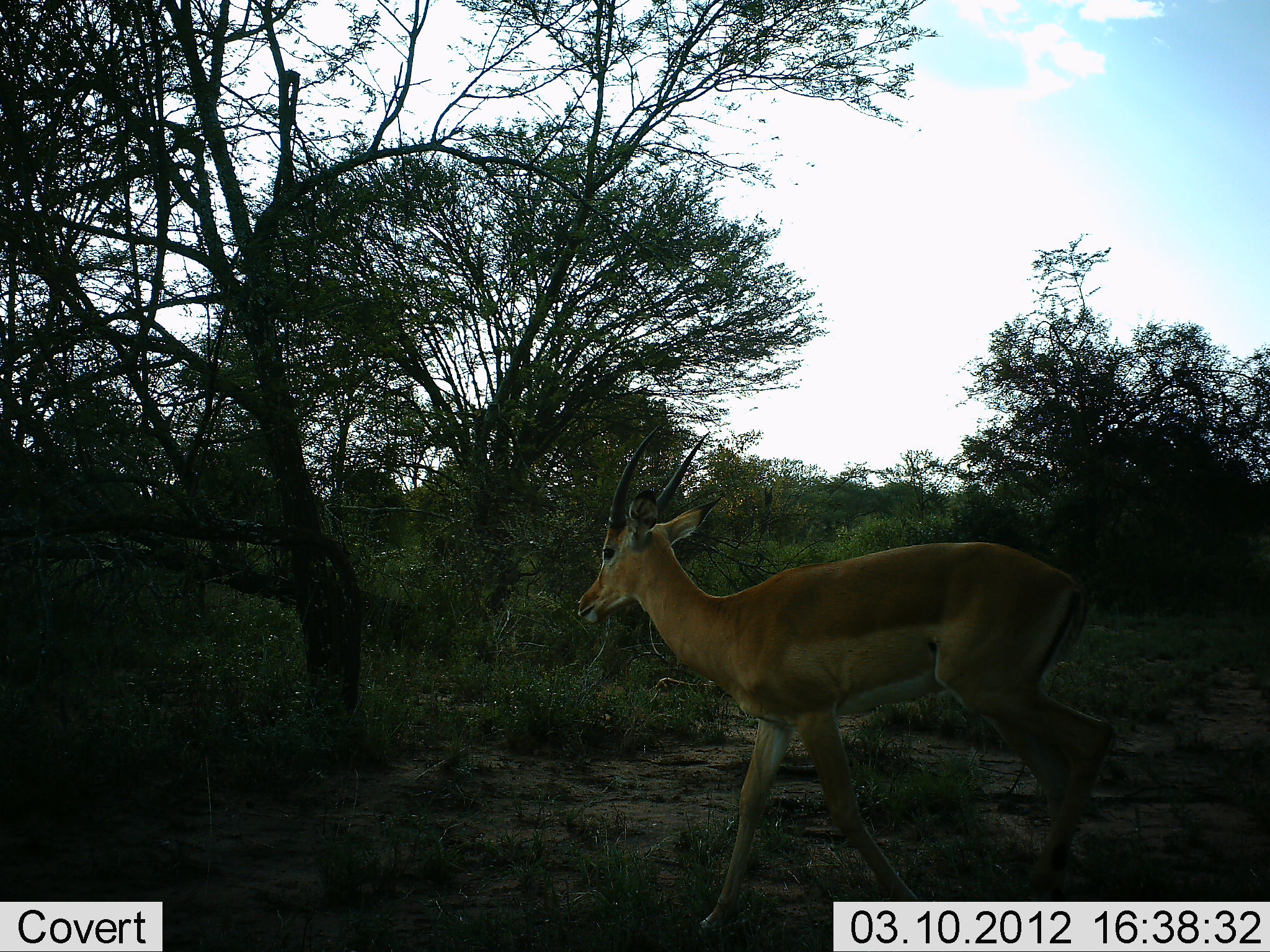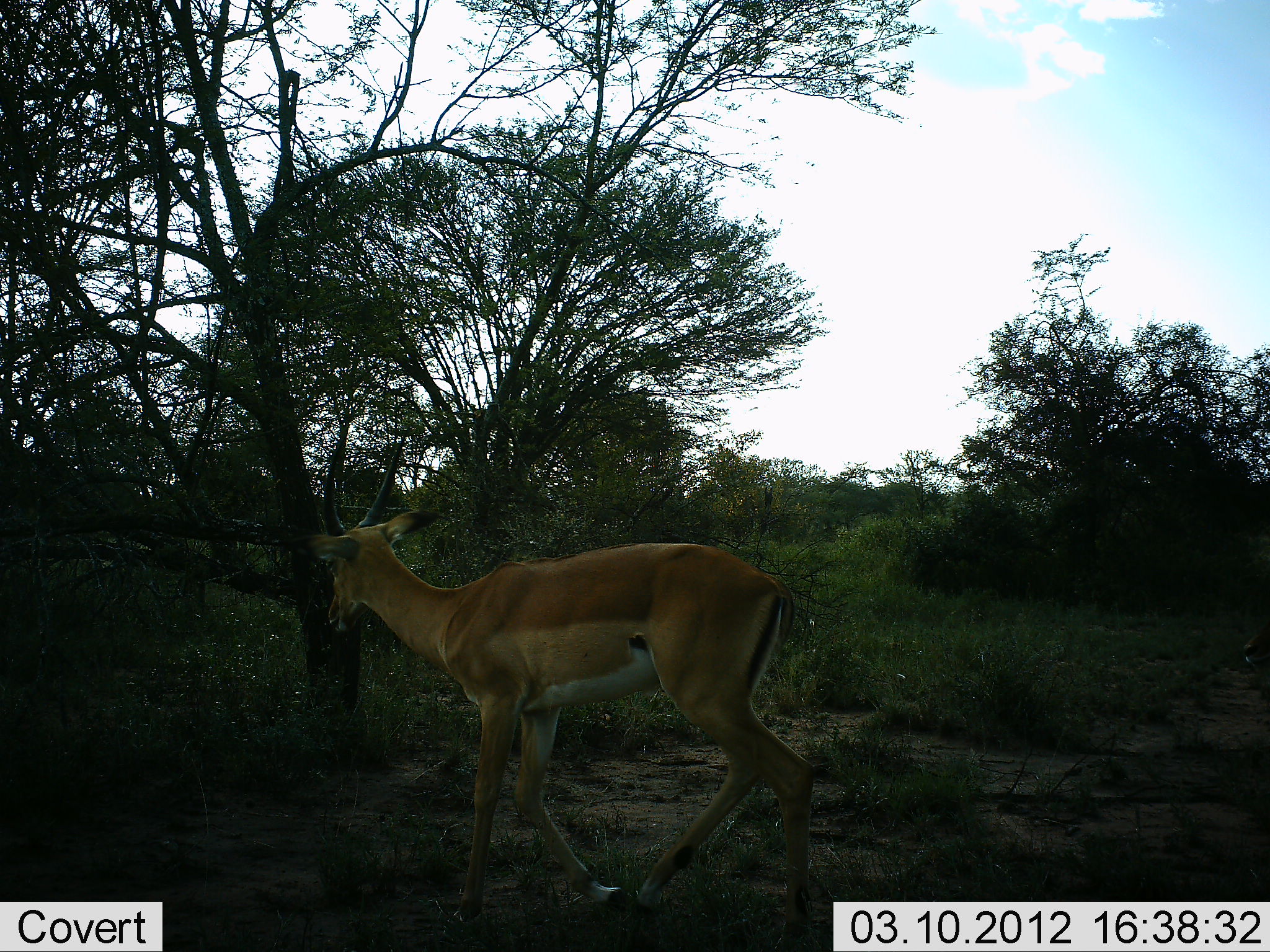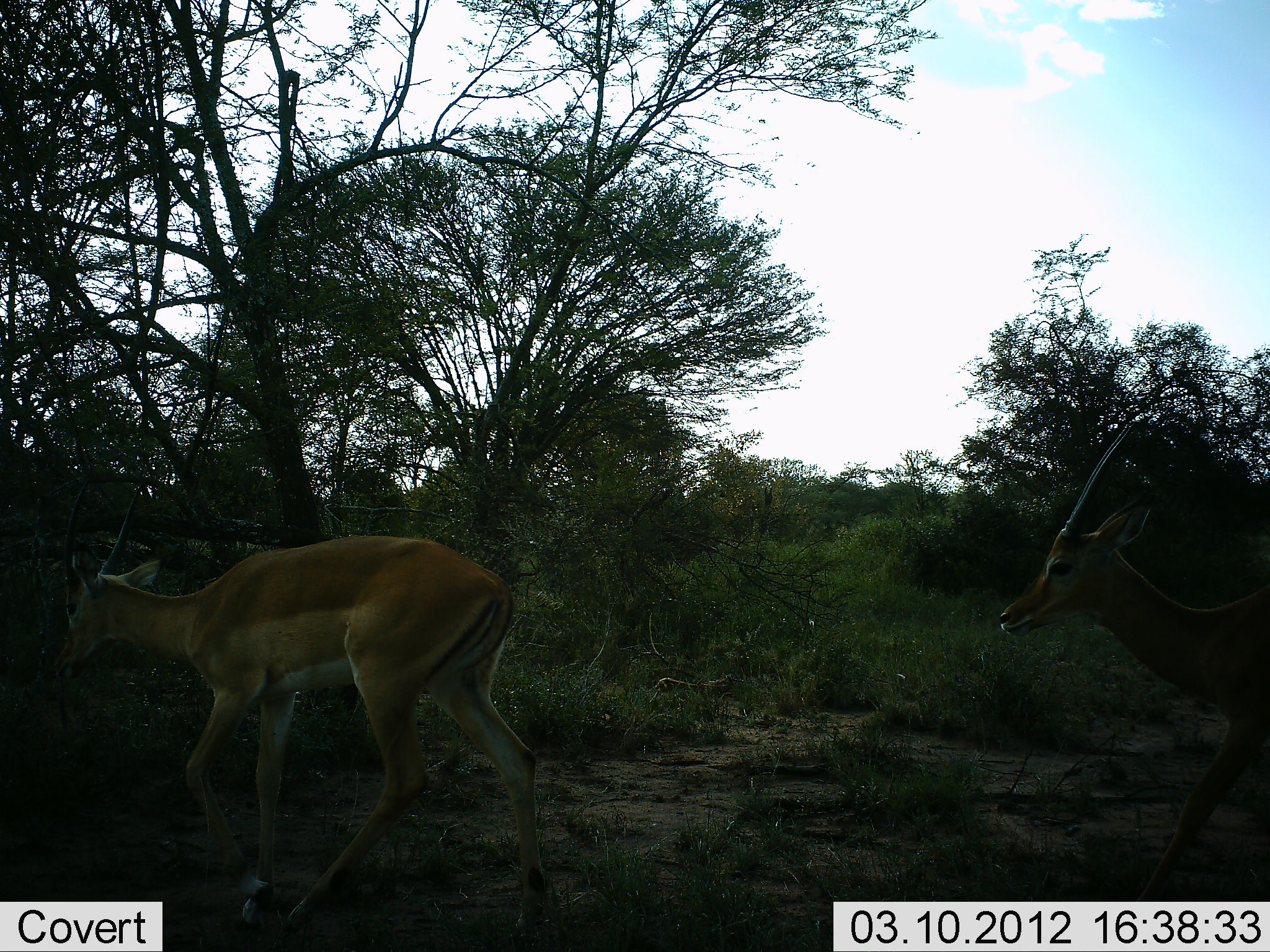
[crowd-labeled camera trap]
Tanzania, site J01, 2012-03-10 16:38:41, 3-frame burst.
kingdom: Animalia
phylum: Chordata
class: Mammalia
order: Artiodactyla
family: Bovidae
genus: Aepyceros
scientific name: Aepyceros melampus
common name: impala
Impala (Aepyceros melampus), count 2. Behavior (volunteer vote fractions): standing 0%, resting 0%, moving 94%, interacting 0%. Young present (vote fraction): 6%. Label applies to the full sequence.